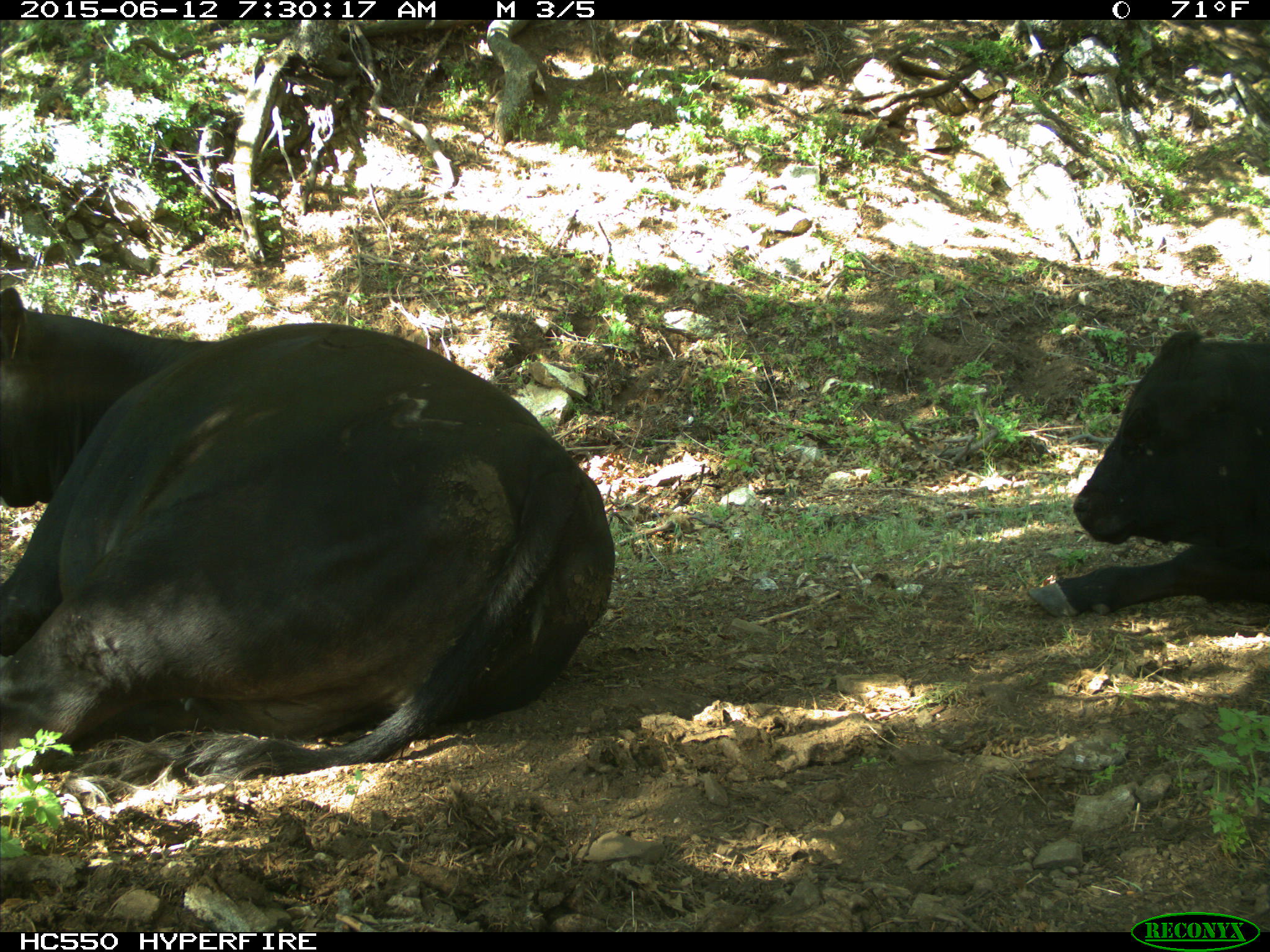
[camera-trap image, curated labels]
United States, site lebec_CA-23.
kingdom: Animalia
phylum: Chordata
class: Mammalia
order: Artiodactyla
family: Bovidae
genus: Bos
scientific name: Bos taurus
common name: domestic cow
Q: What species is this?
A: Bos taurus (domestic cow).